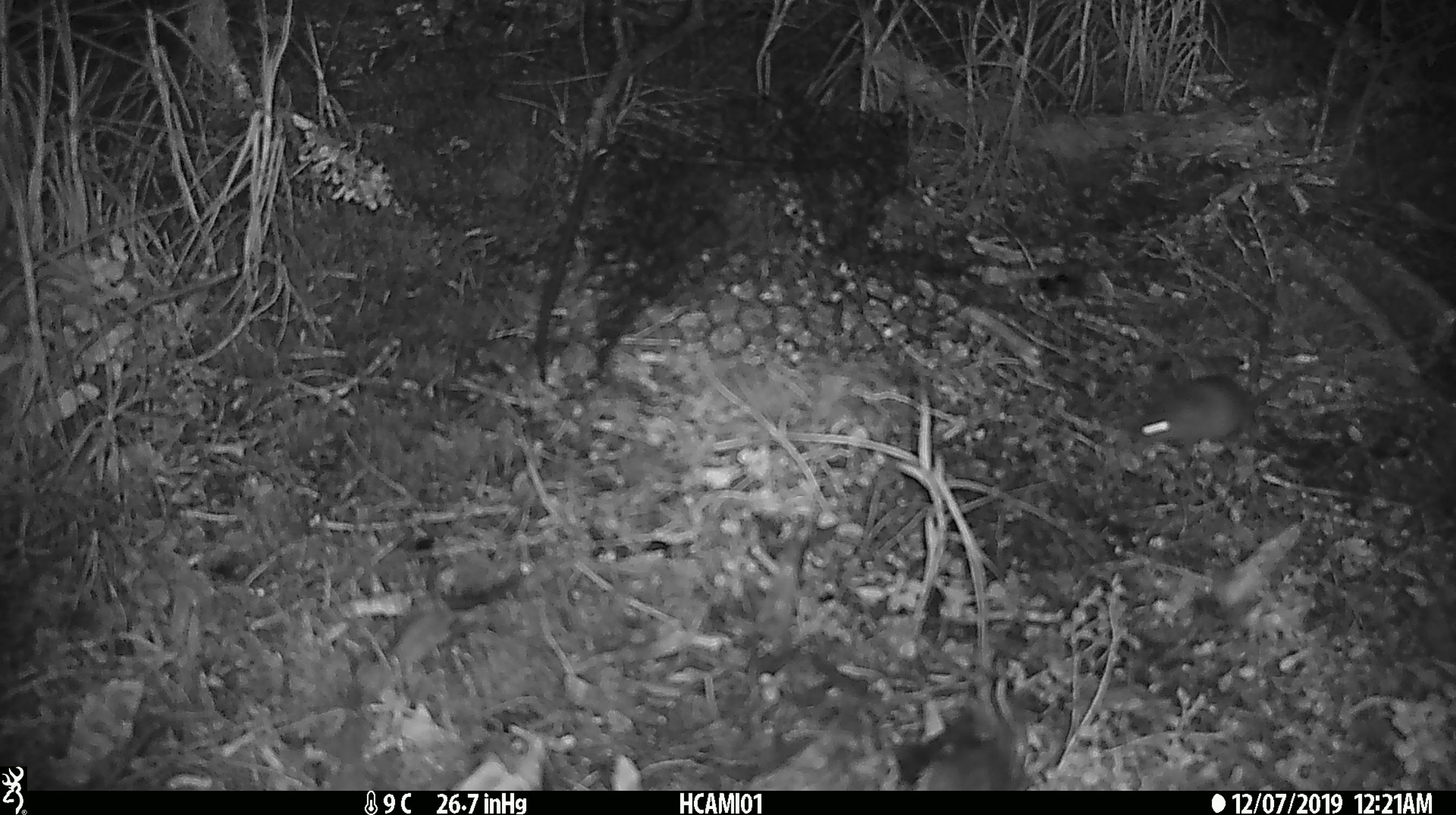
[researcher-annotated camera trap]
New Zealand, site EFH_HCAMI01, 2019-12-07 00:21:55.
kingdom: Animalia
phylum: Chordata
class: Mammalia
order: Rodentia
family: Muridae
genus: Mus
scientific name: Mus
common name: mouse